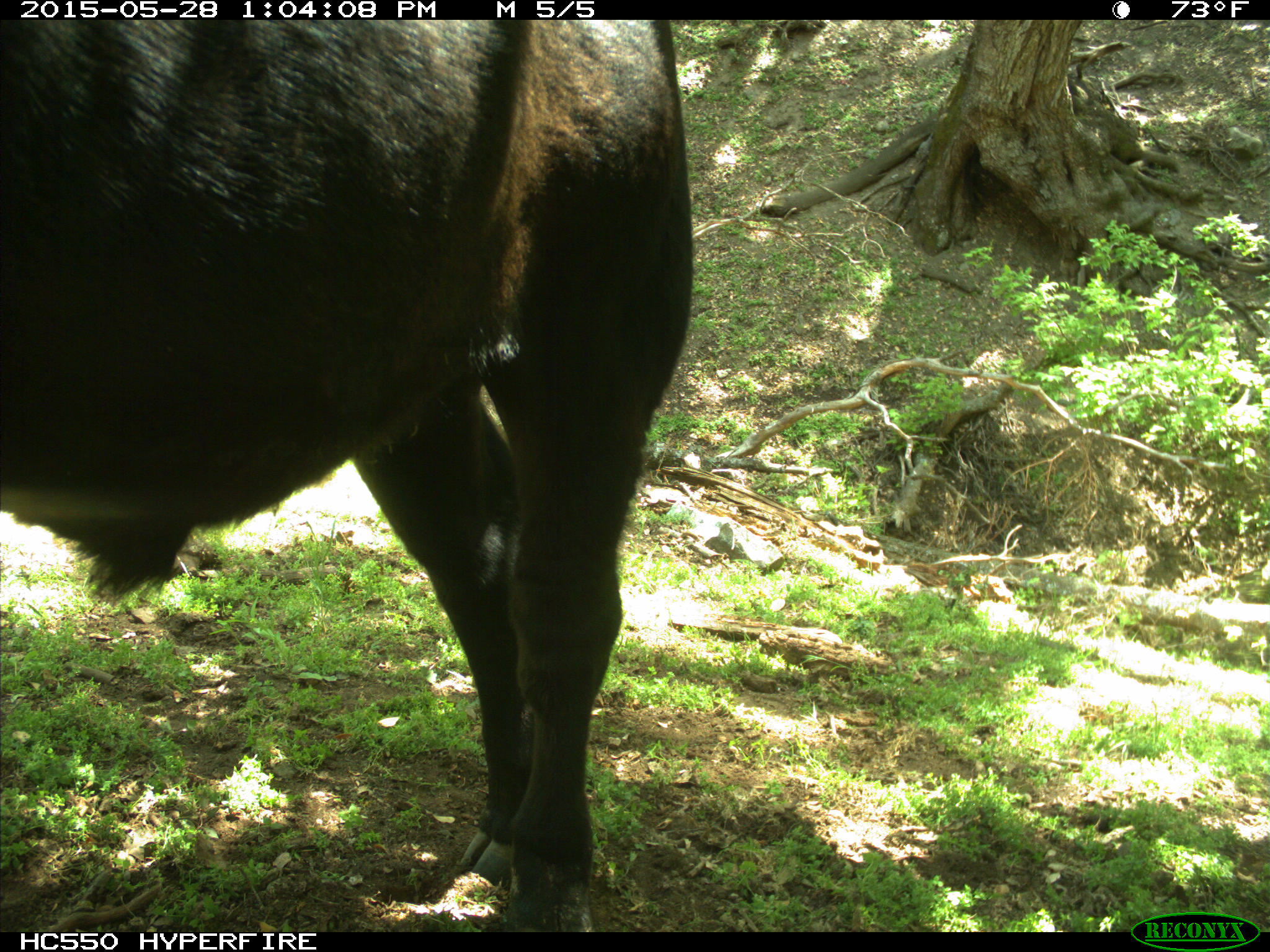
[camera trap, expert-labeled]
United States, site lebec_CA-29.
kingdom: Animalia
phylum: Chordata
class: Mammalia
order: Artiodactyla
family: Bovidae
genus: Bos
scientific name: Bos taurus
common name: domestic cow